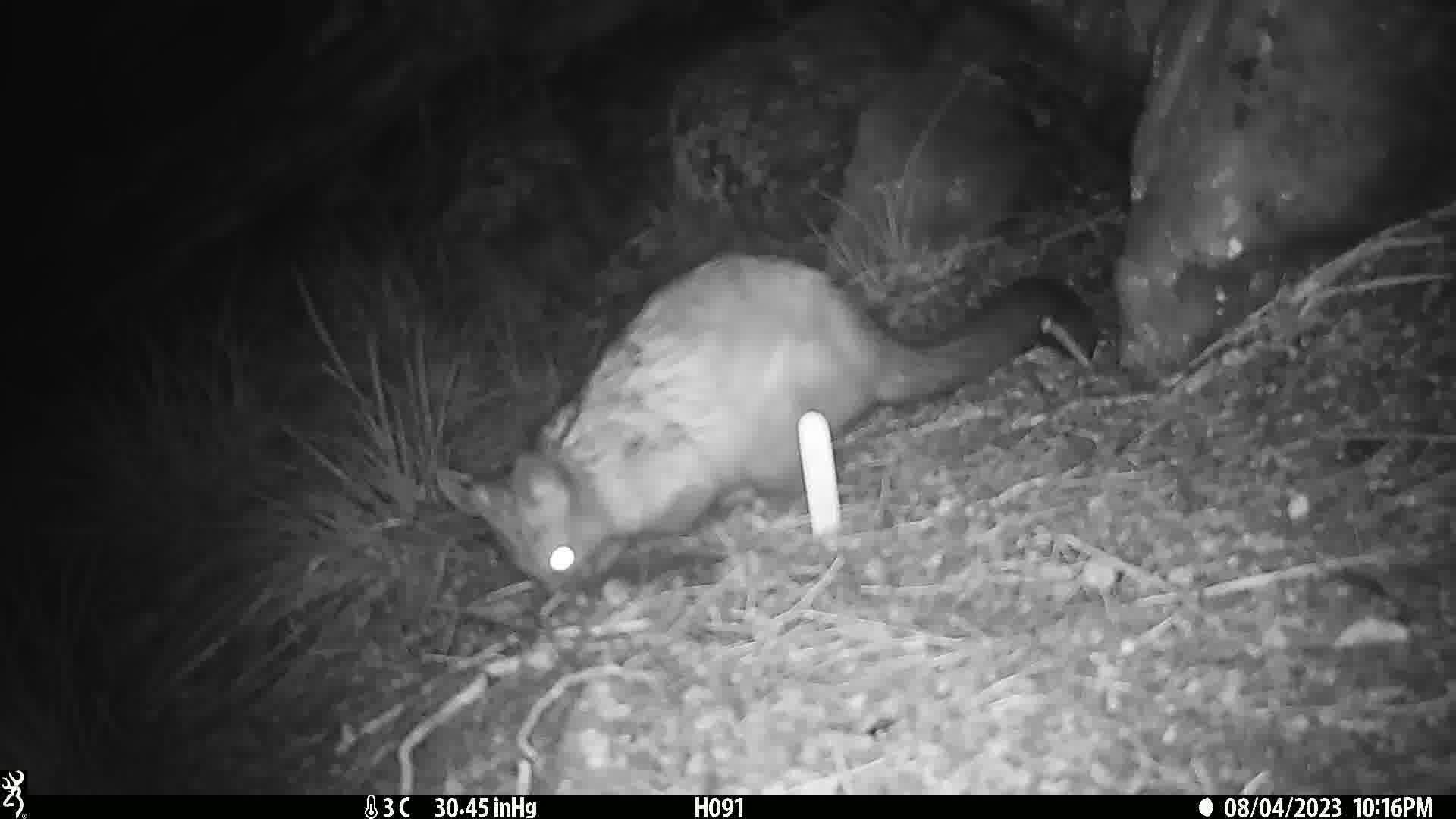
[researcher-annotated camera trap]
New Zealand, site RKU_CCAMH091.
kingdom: Animalia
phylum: Chordata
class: Mammalia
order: Diprotodontia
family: Phalangeridae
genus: Trichosurus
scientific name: Trichosurus vulpecula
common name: common brushtail possum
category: possum